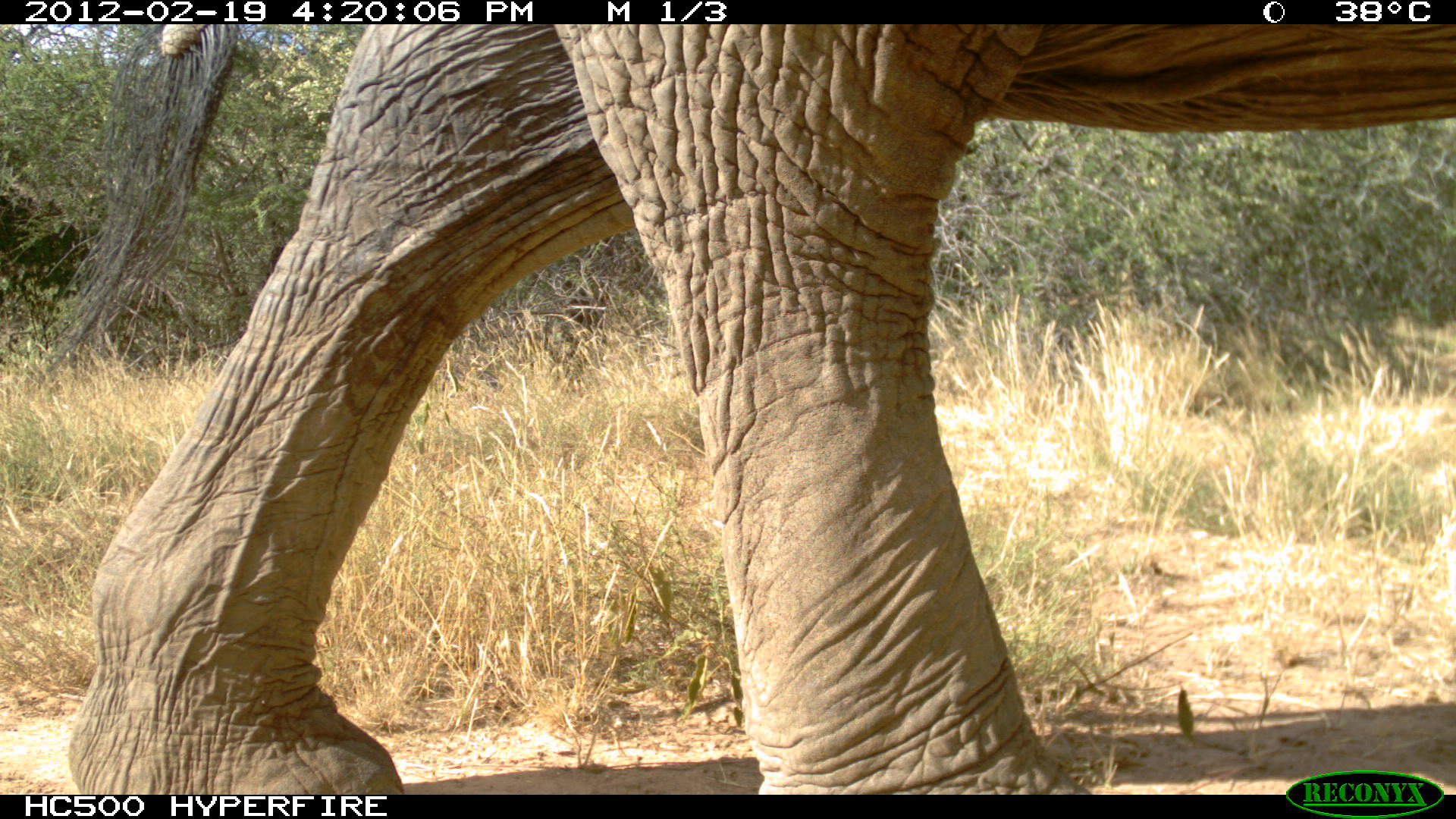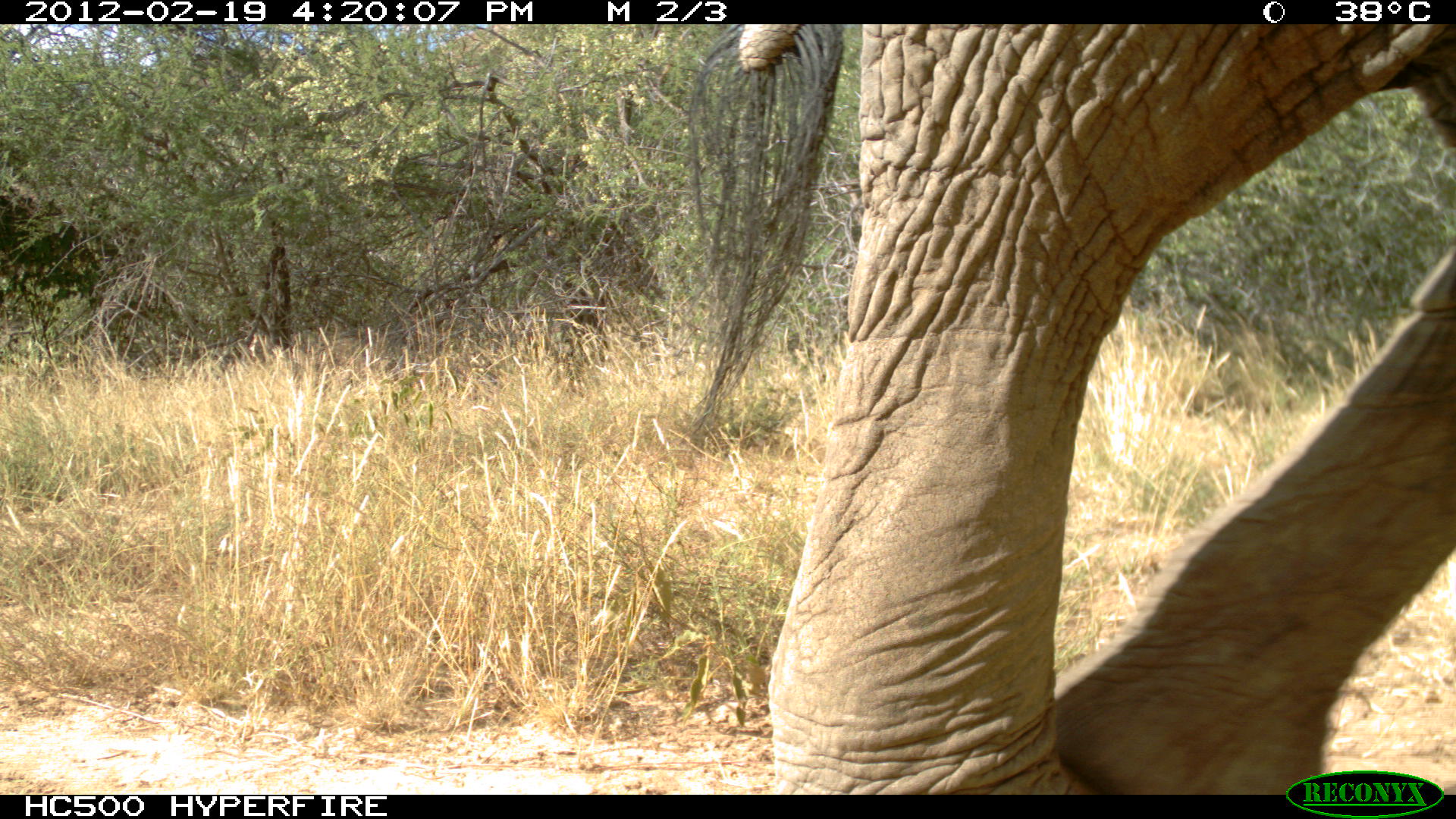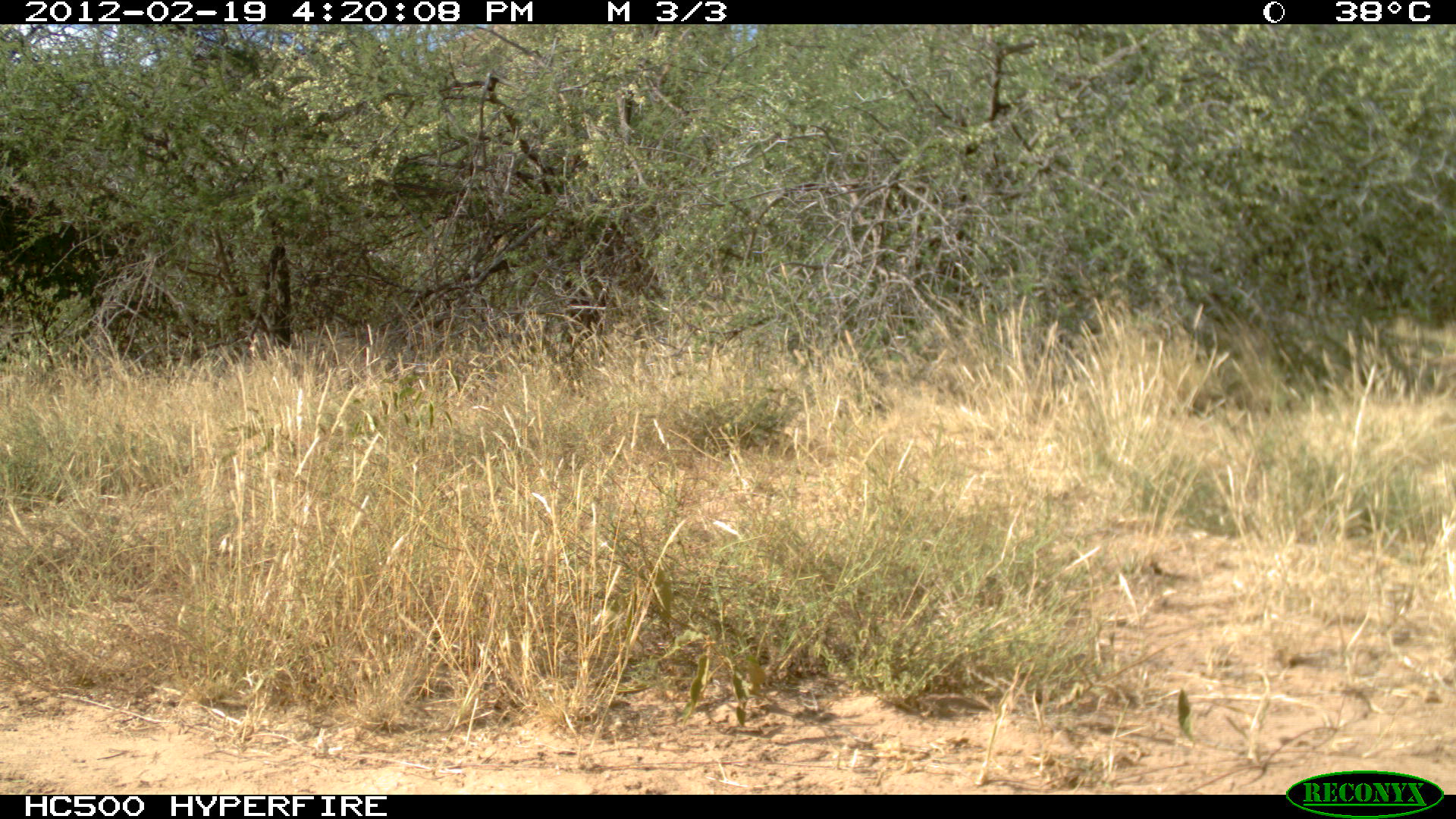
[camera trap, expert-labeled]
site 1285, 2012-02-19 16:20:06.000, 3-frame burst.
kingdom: Animalia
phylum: Chordata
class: Mammalia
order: Proboscidea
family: Elephantidae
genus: Loxodonta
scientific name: Loxodonta africana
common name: african bush elephant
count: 1